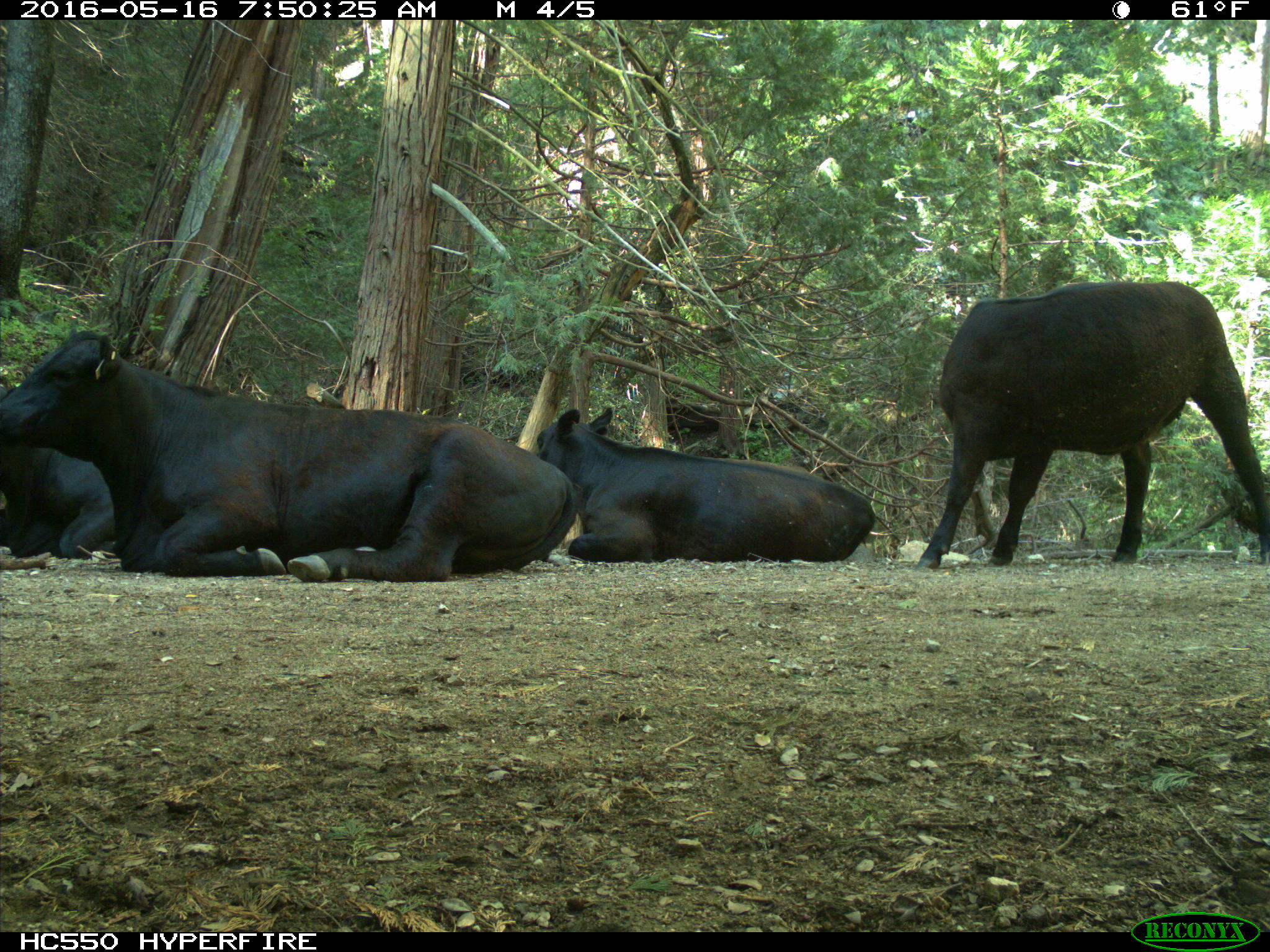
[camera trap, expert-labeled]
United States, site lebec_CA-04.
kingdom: Animalia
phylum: Chordata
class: Mammalia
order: Artiodactyla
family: Bovidae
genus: Bos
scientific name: Bos taurus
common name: domestic cow